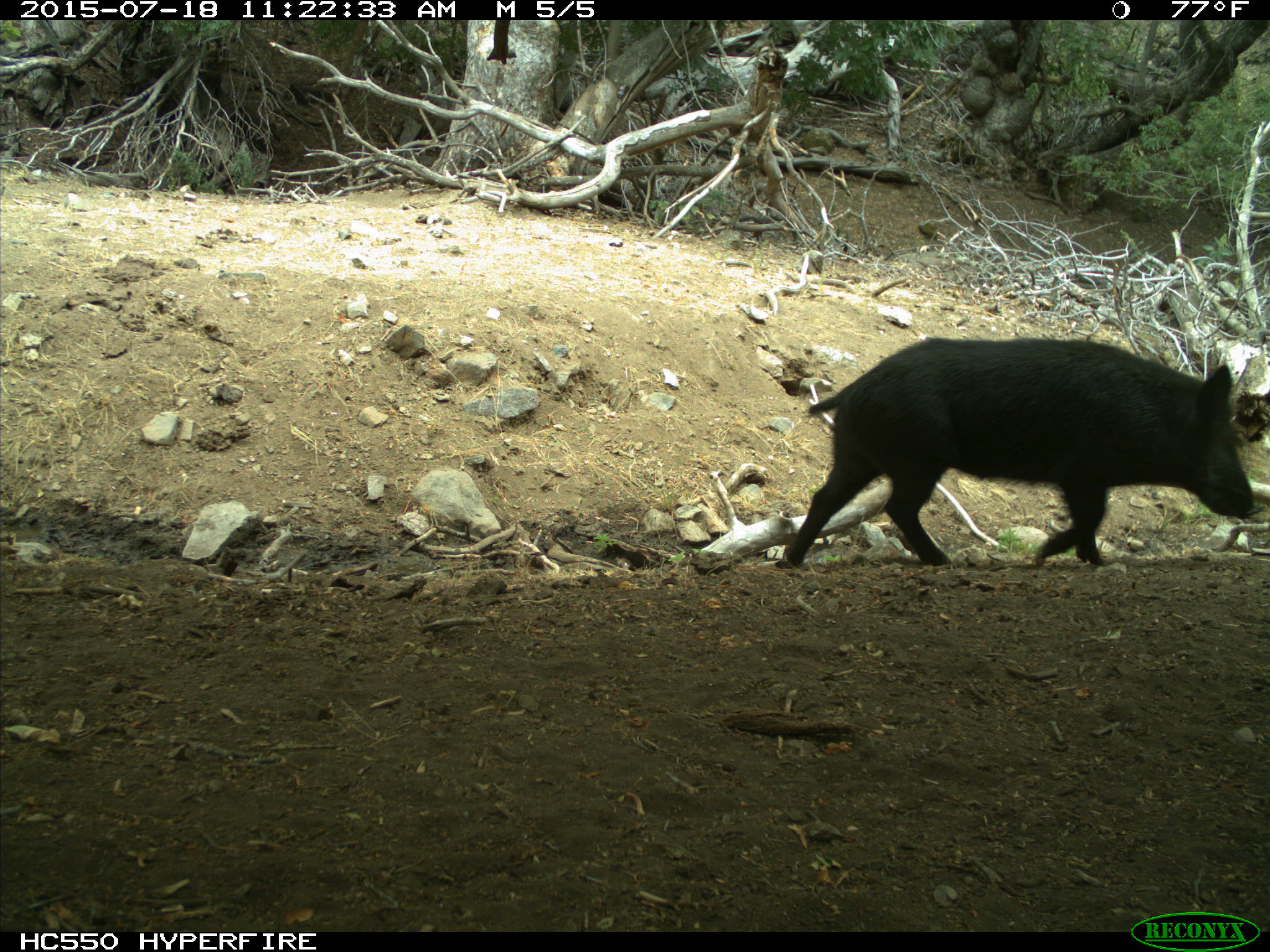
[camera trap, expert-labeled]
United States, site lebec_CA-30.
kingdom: Animalia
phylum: Chordata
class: Mammalia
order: Artiodactyla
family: Suidae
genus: Sus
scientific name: Sus scrofa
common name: wild boar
Sus scrofa (wild boar).